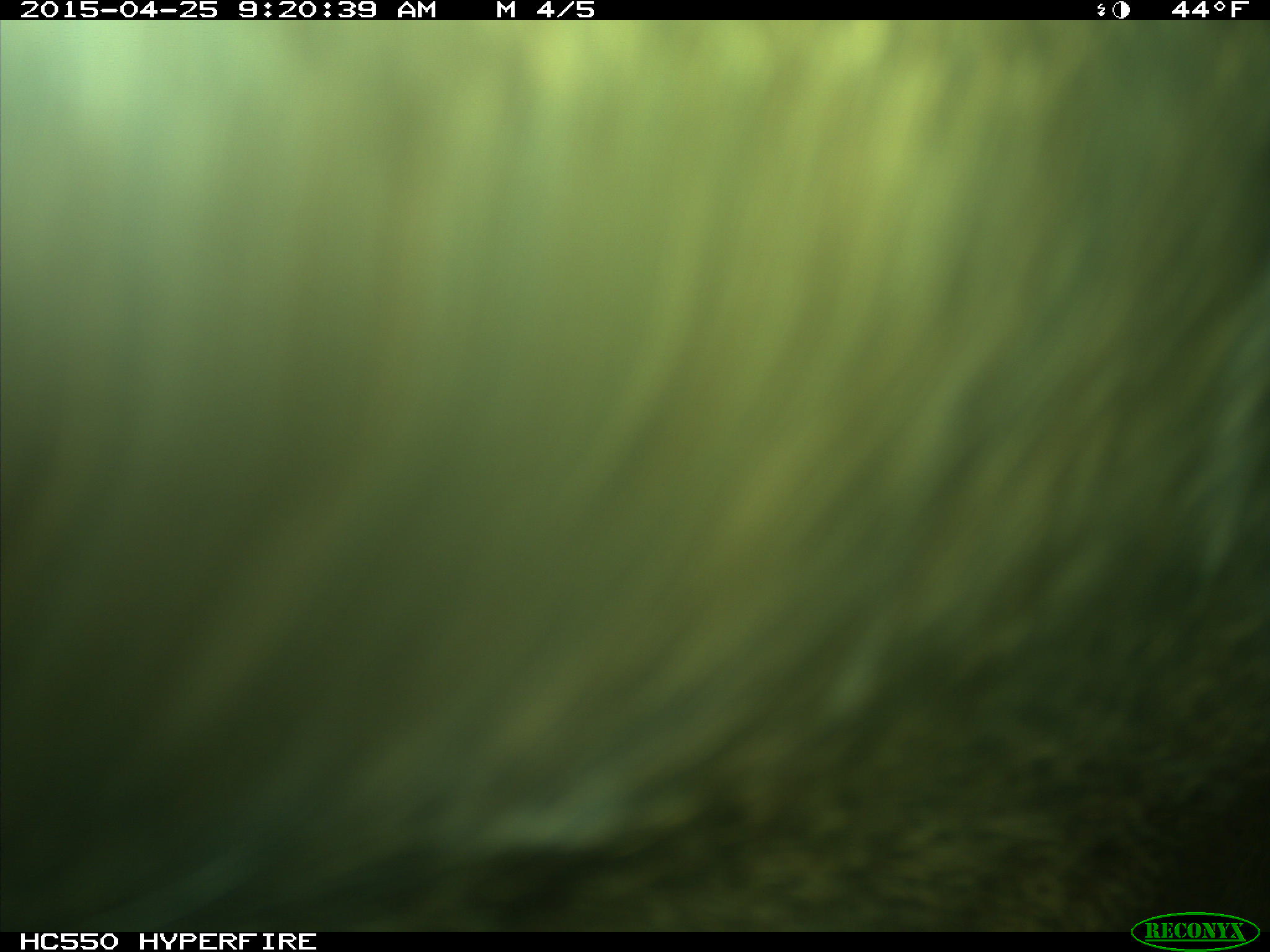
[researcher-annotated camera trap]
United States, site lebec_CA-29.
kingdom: Animalia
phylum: Chordata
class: Mammalia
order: Artiodactyla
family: Bovidae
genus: Bos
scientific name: Bos taurus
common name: domestic cow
Bos taurus (domestic cow).